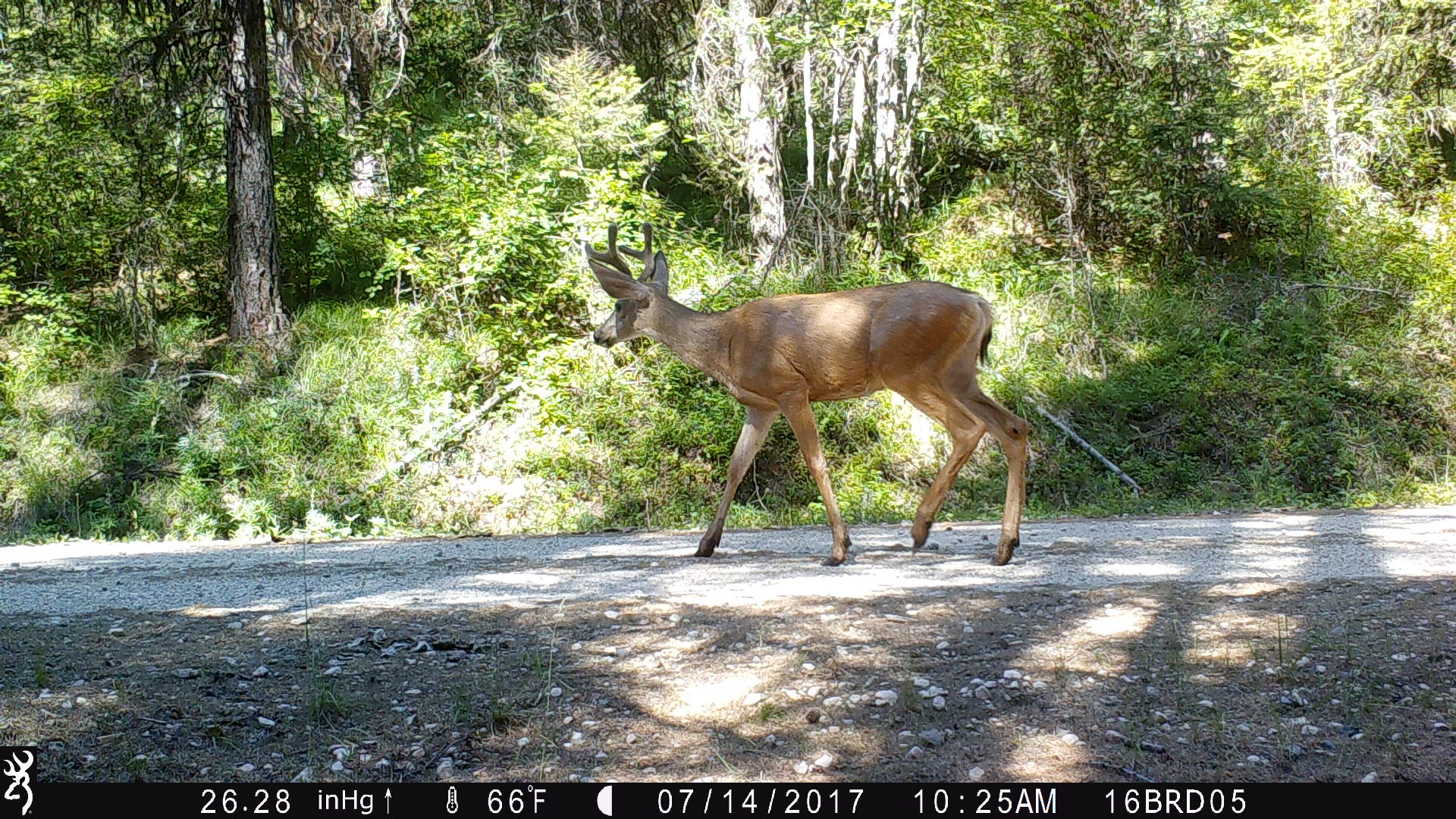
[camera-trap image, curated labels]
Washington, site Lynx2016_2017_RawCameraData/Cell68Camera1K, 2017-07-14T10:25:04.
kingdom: Animalia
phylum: Chordata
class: Mammalia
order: Artiodactyla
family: Cervidae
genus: Odocoileus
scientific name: Odocoileus hemionus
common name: mule deer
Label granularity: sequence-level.